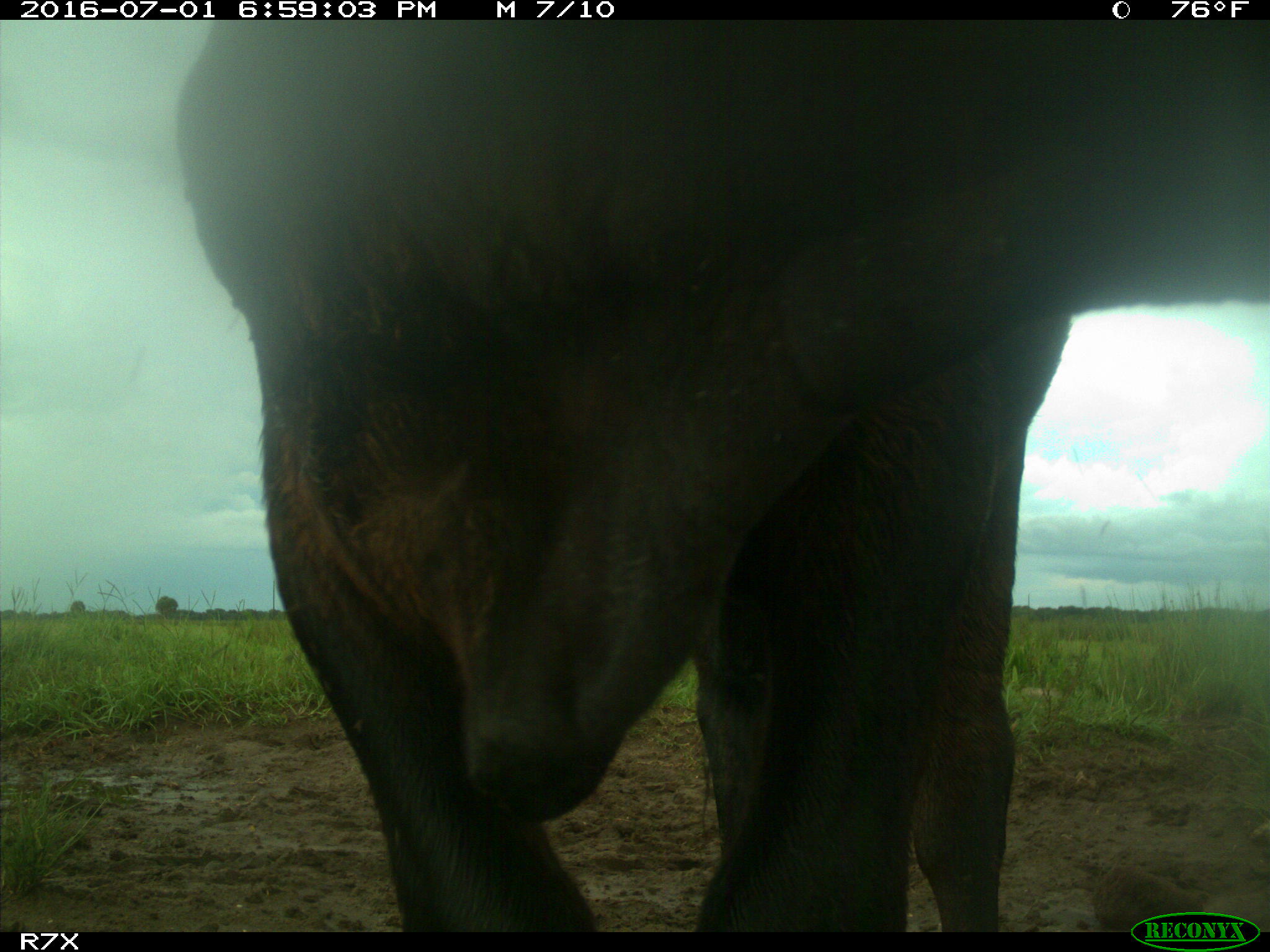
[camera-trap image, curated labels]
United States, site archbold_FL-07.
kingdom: Animalia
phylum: Chordata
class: Mammalia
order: Artiodactyla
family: Bovidae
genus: Bos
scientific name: Bos taurus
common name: domestic cow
Bos taurus (domestic cow).